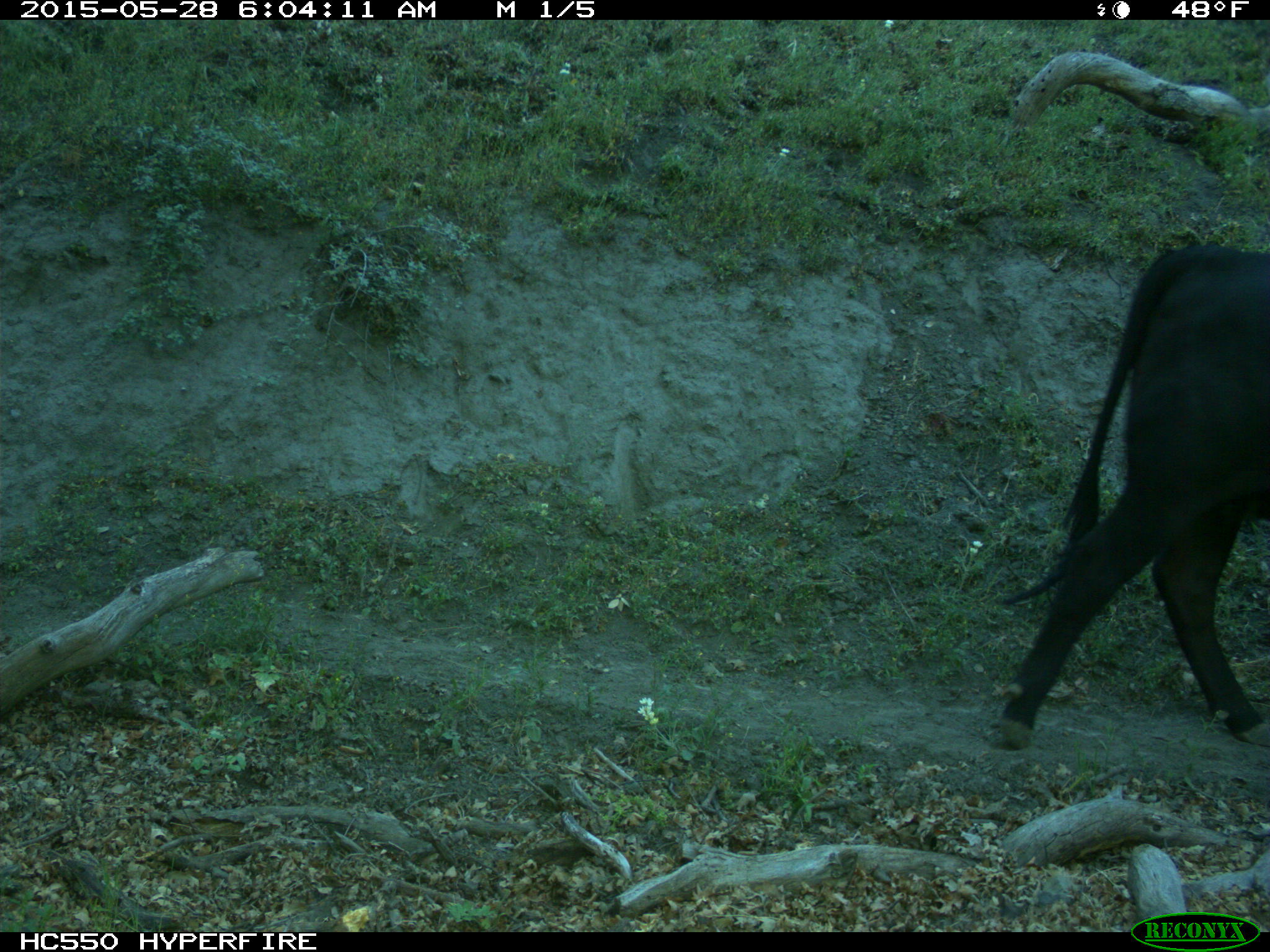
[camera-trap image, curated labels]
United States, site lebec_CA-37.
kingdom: Animalia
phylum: Chordata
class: Mammalia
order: Artiodactyla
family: Bovidae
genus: Bos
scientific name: Bos taurus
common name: domestic cow